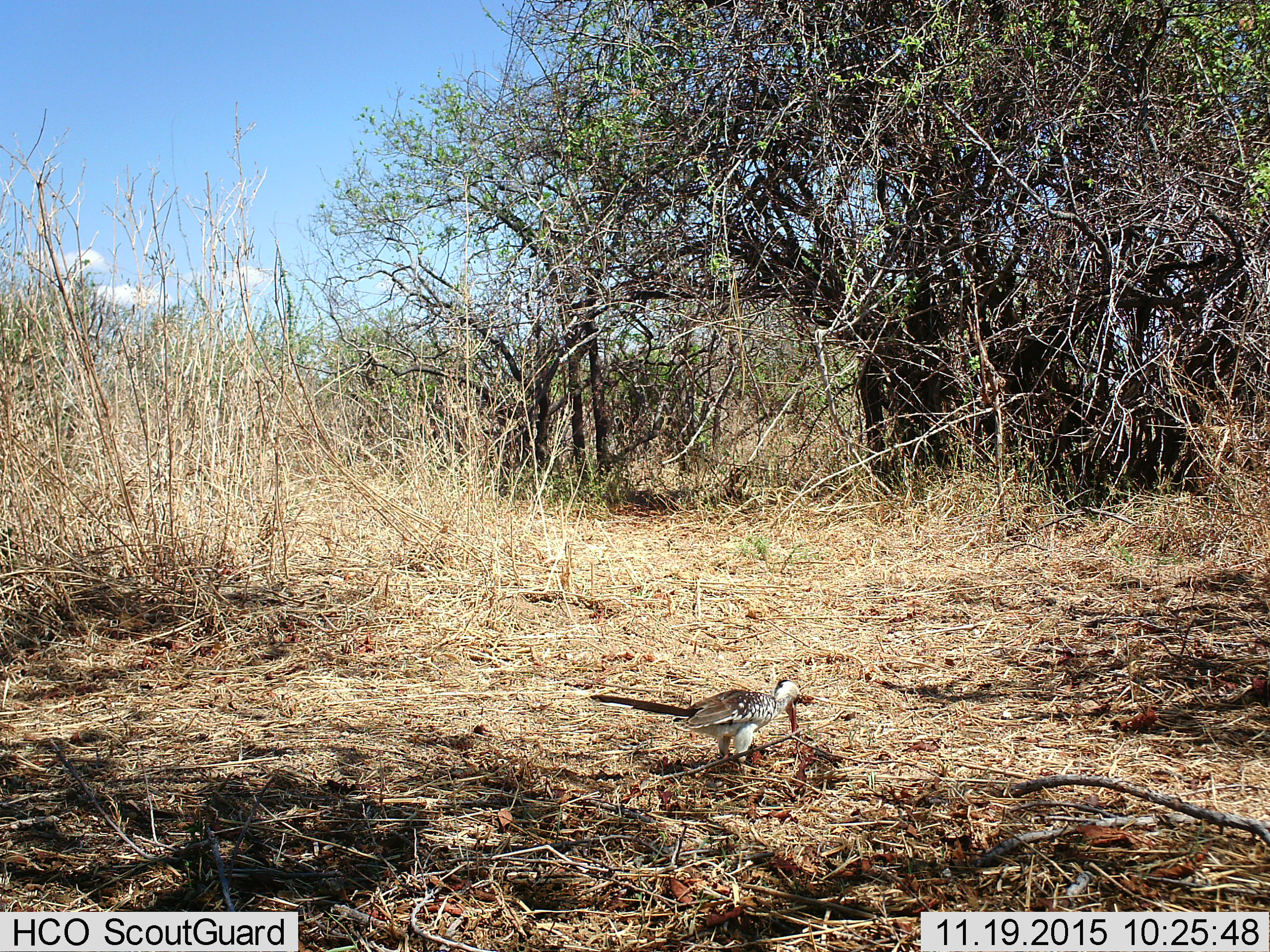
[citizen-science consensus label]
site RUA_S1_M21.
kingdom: Animalia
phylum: Chordata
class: Aves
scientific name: Aves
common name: bird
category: birdother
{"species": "birdother (bird) (Aves)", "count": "1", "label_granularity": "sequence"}